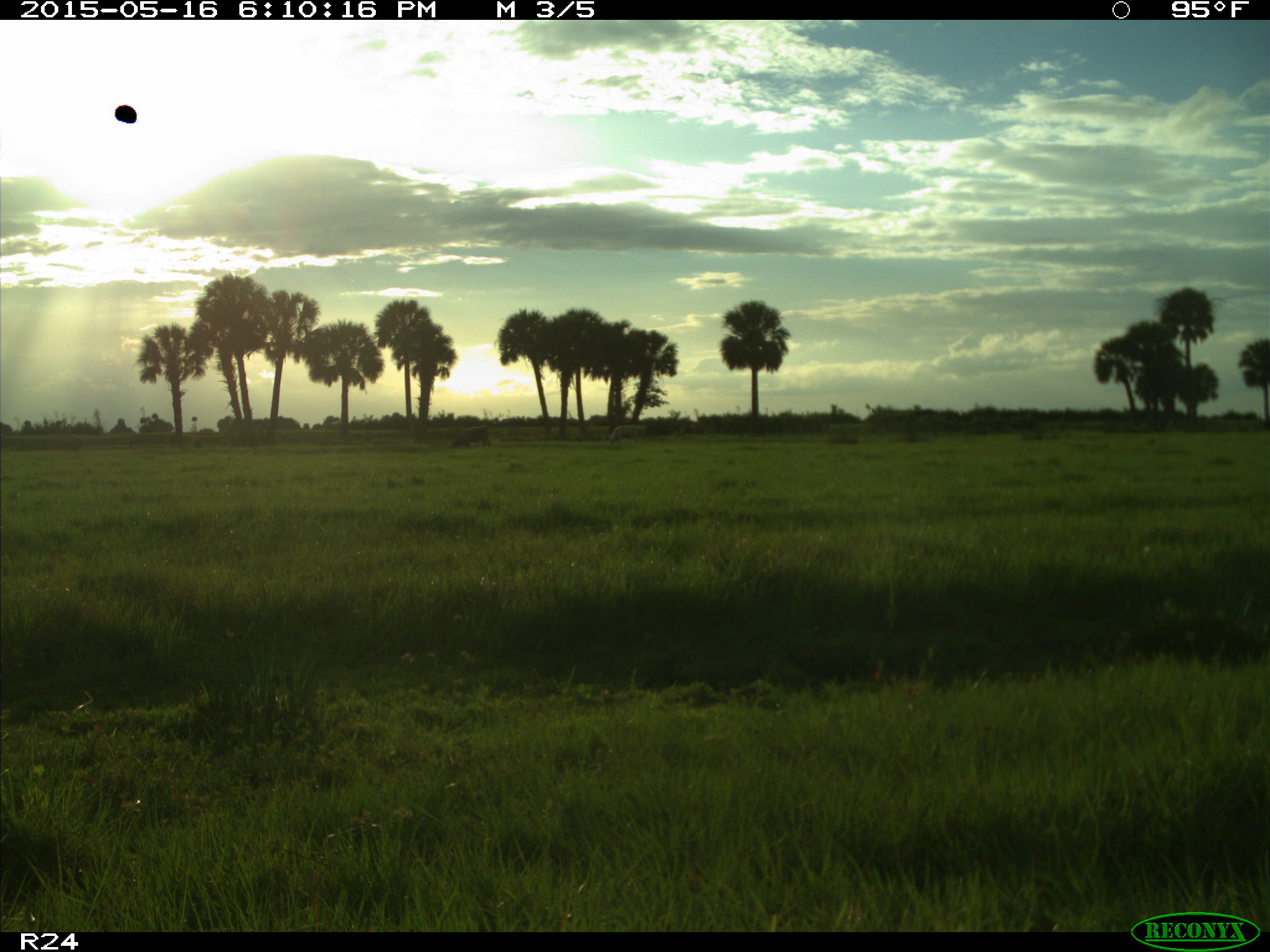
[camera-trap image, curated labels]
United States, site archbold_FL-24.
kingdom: Animalia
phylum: Chordata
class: Mammalia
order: Artiodactyla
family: Bovidae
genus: Bos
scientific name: Bos taurus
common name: domestic cow